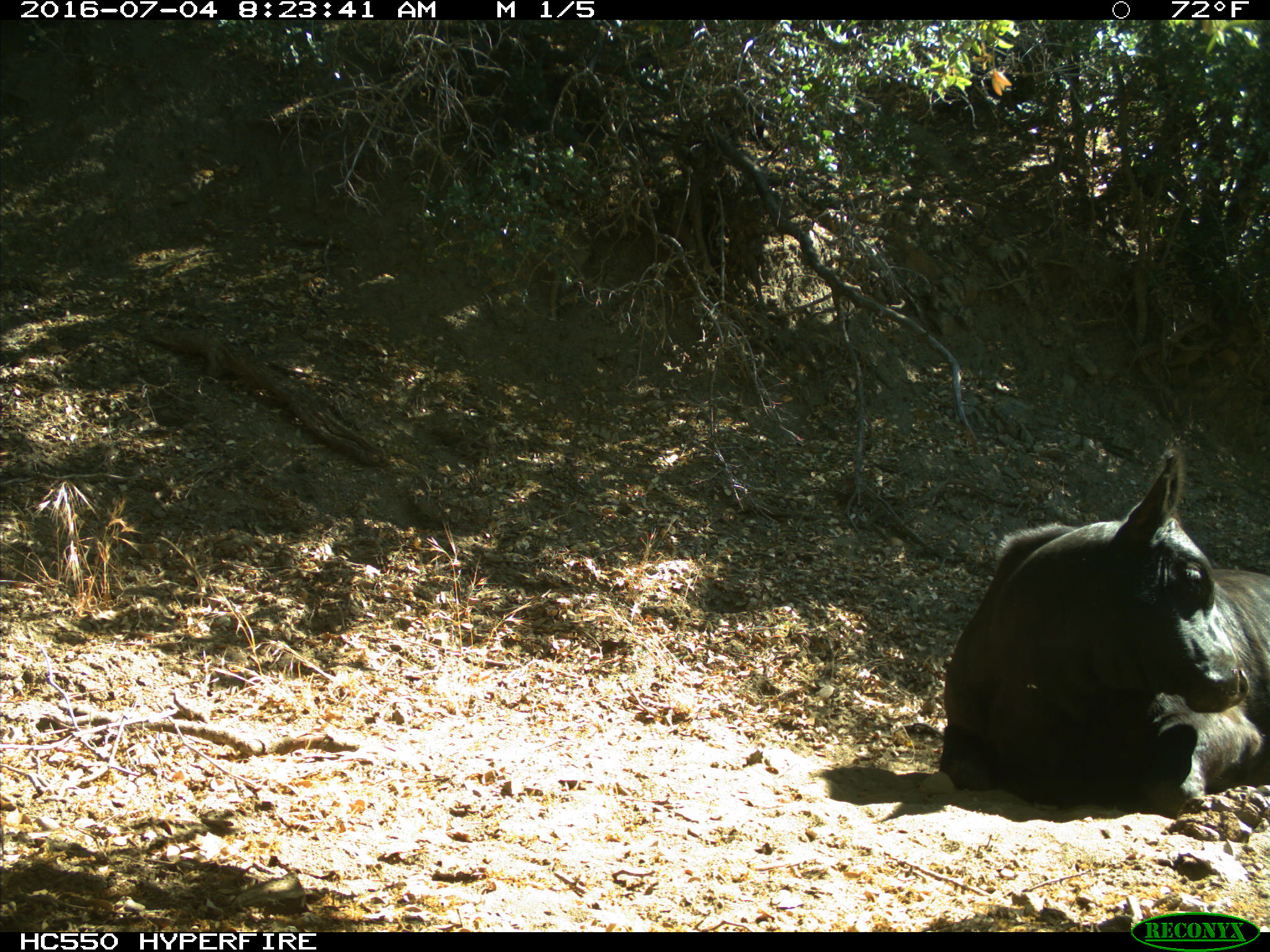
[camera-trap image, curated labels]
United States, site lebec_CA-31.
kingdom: Animalia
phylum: Chordata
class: Mammalia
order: Artiodactyla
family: Bovidae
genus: Bos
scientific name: Bos taurus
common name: domestic cow